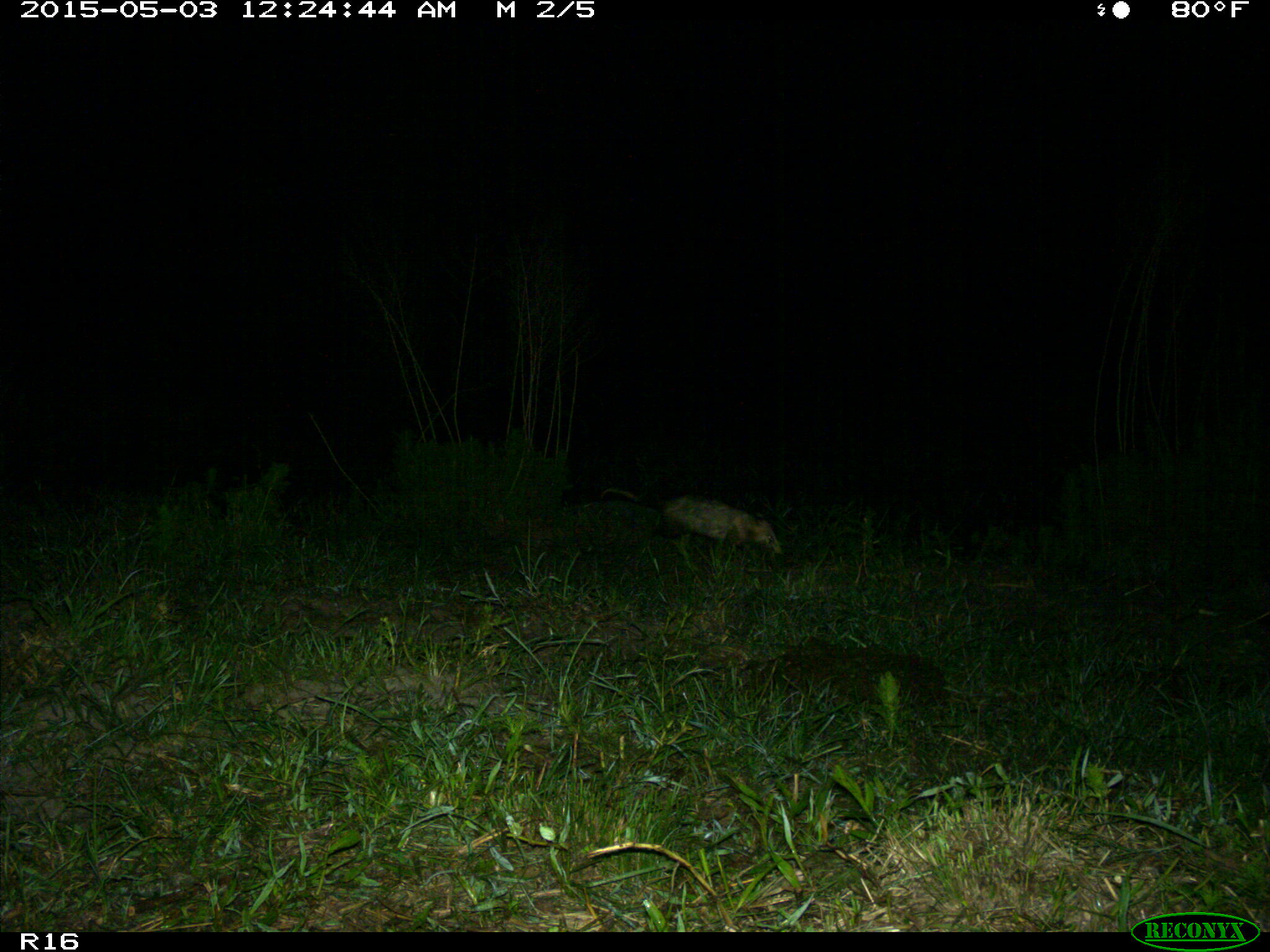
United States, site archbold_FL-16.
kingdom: Animalia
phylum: Chordata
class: Mammalia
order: Didelphimorphia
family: Didelphidae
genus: Didelphis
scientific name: Didelphis virginiana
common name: virginia opossum